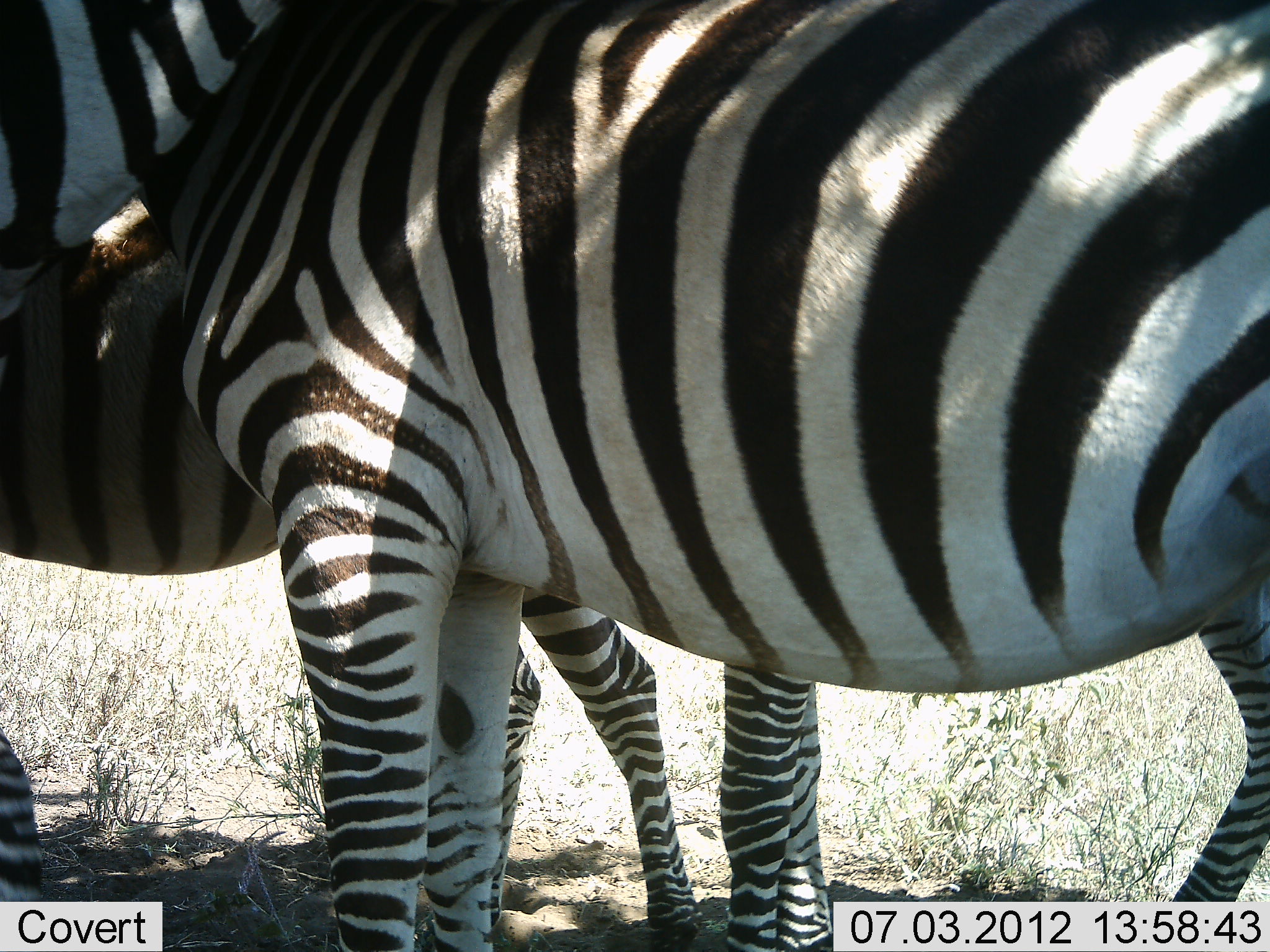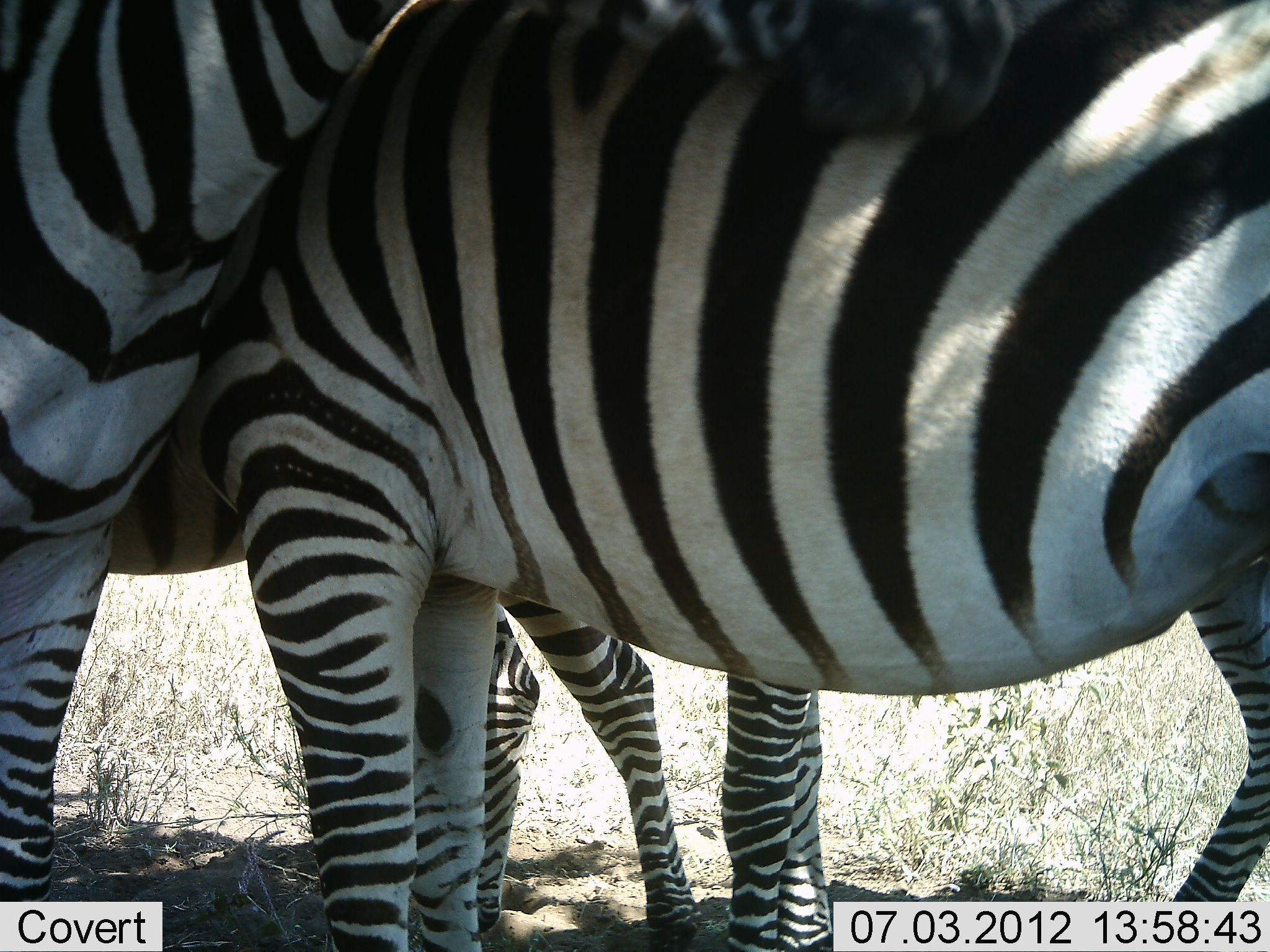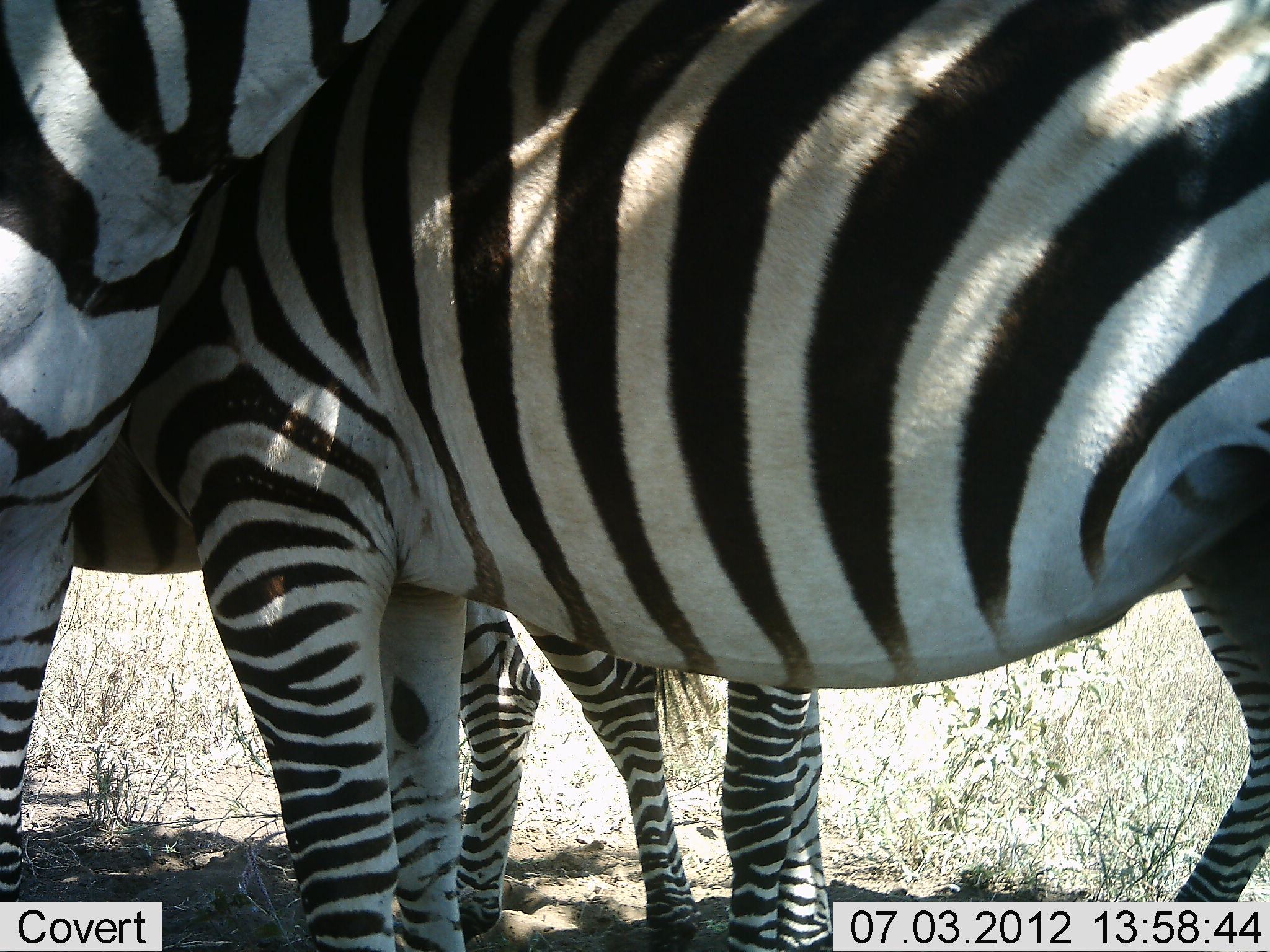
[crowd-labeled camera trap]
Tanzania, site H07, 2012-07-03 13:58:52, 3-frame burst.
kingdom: Animalia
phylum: Chordata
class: Mammalia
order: Perissodactyla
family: Equidae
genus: Equus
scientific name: Equus quagga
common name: plains zebra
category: zebra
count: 4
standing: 100%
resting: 0%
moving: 0%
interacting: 30%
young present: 0%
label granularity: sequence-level